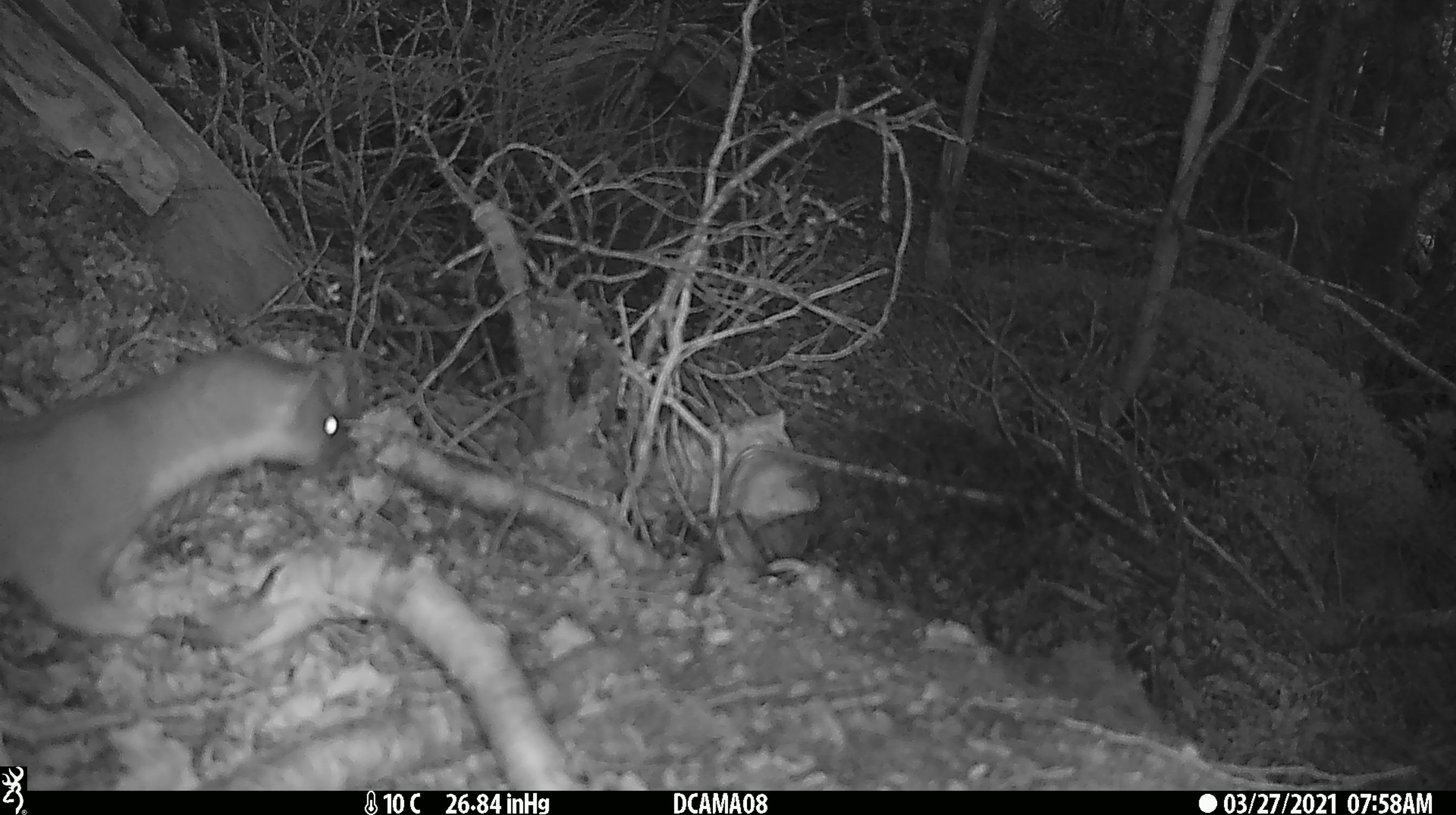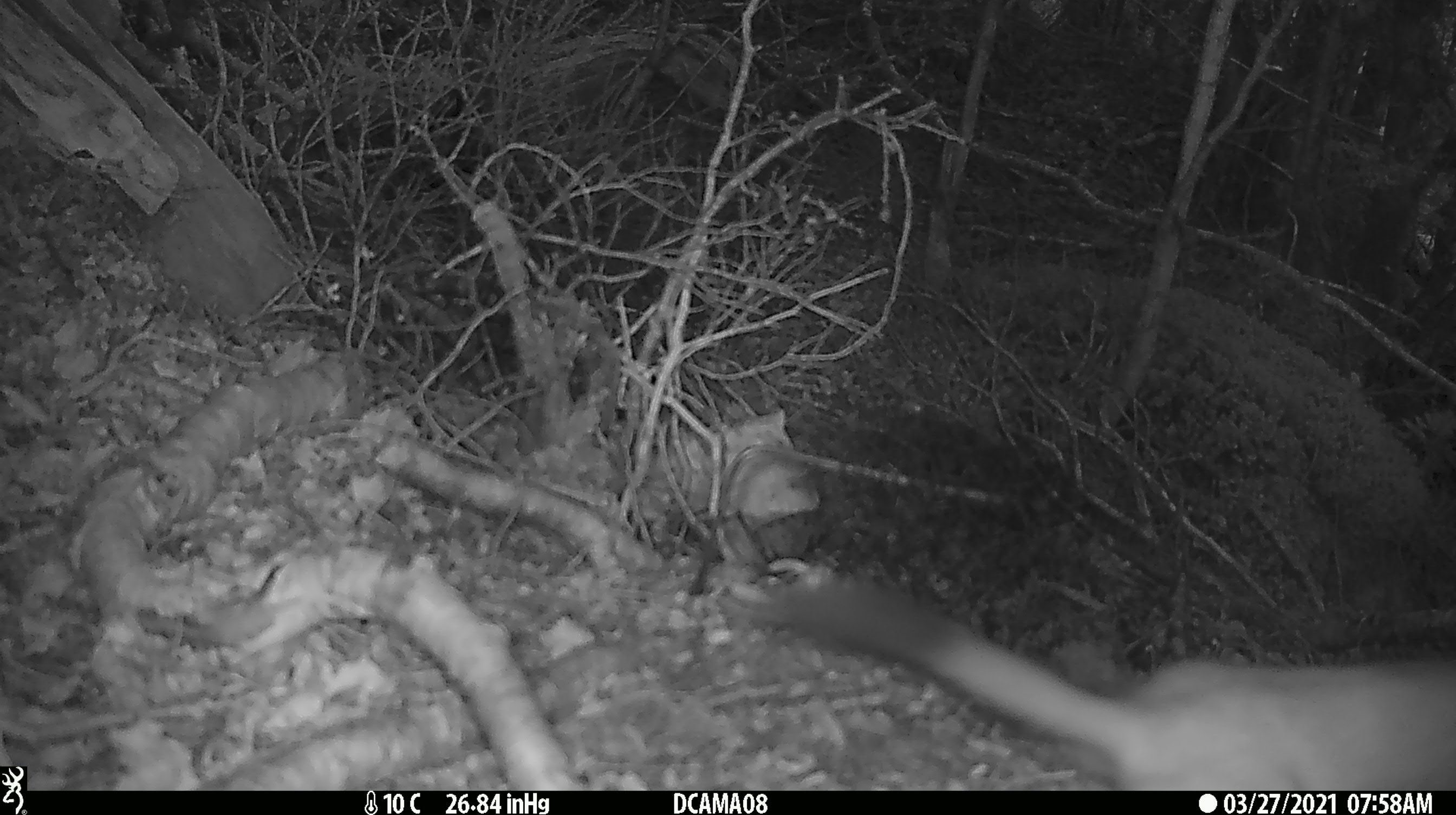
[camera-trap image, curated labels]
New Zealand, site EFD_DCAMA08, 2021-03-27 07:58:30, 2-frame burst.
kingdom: Animalia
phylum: Chordata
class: Mammalia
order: Carnivora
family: Mustelidae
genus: Mustela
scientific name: Mustela erminea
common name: stoat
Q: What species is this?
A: Stoat (Mustela erminea).